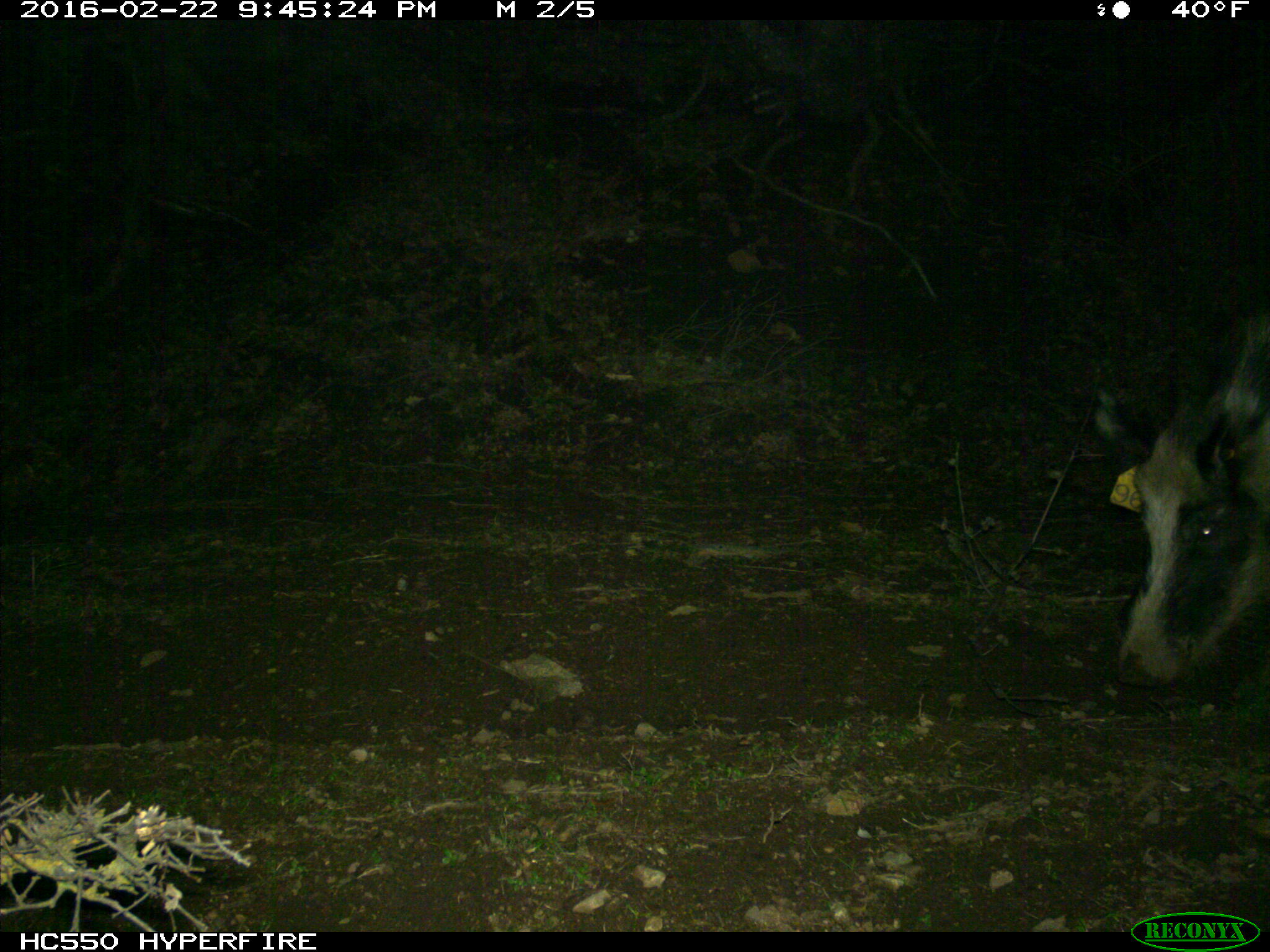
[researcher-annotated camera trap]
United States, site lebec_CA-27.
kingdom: Animalia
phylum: Chordata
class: Mammalia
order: Artiodactyla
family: Suidae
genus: Sus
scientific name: Sus scrofa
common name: wild boar